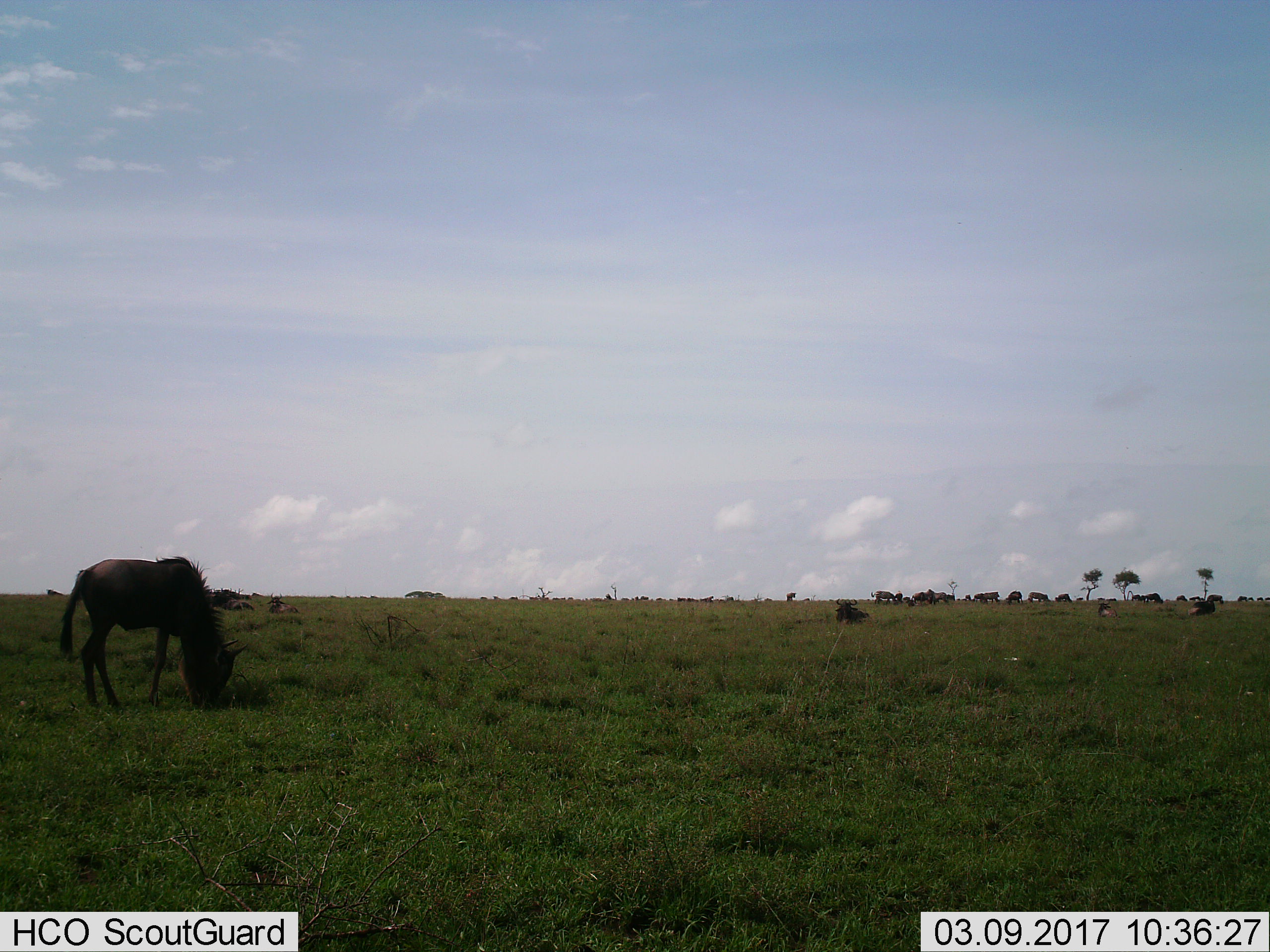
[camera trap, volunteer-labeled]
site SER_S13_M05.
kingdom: Animalia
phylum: Chordata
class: Mammalia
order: Artiodactyla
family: Bovidae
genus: Connochaetes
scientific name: Connochaetes taurinus taurinus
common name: blue wildebeest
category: wildebeestblue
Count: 11-50.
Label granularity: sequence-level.